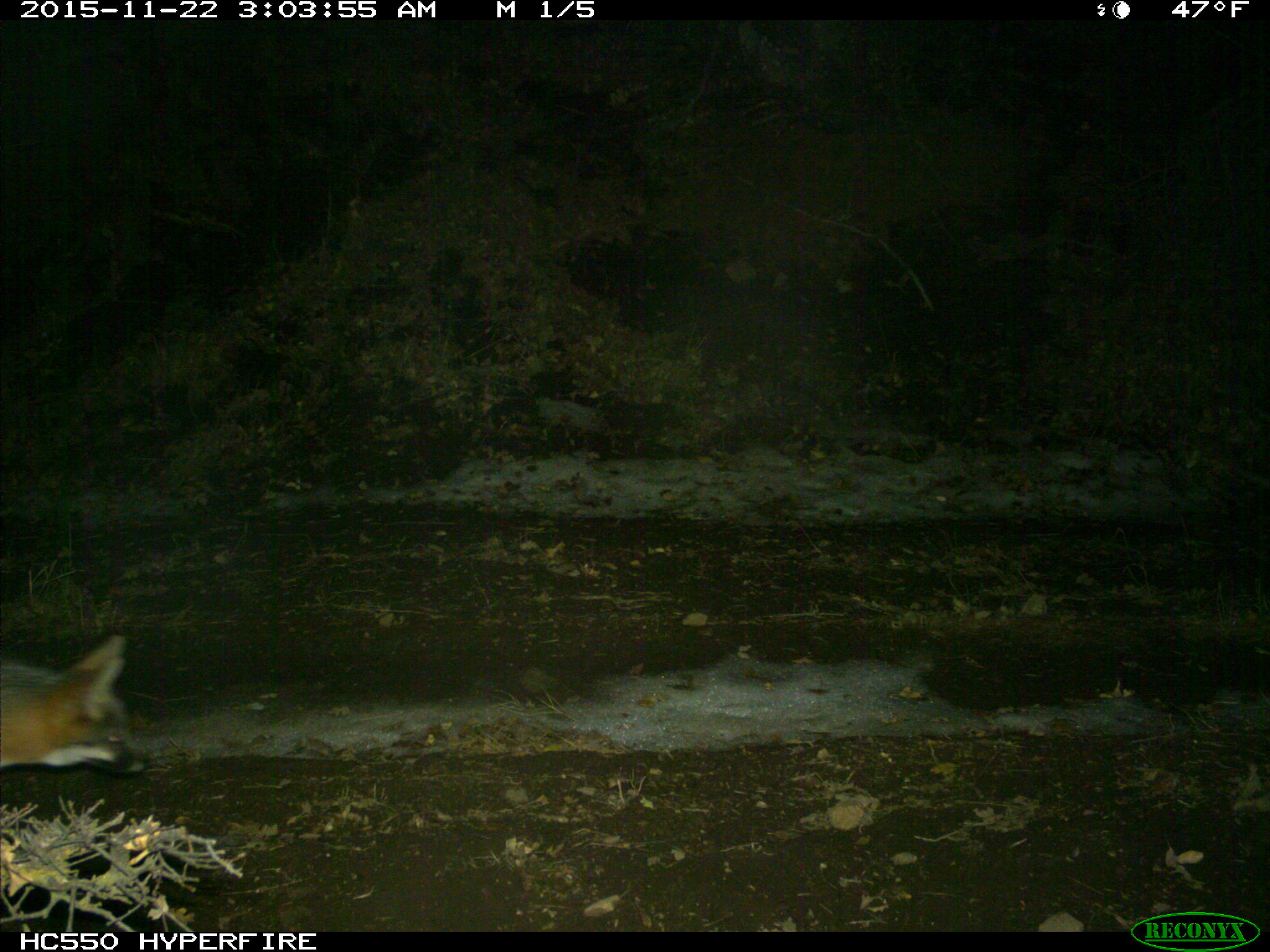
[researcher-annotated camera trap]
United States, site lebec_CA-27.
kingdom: Animalia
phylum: Chordata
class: Mammalia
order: Carnivora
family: Canidae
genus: Urocyon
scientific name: Urocyon cinereoargenteus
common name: gray fox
Urocyon cinereoargenteus (gray fox).